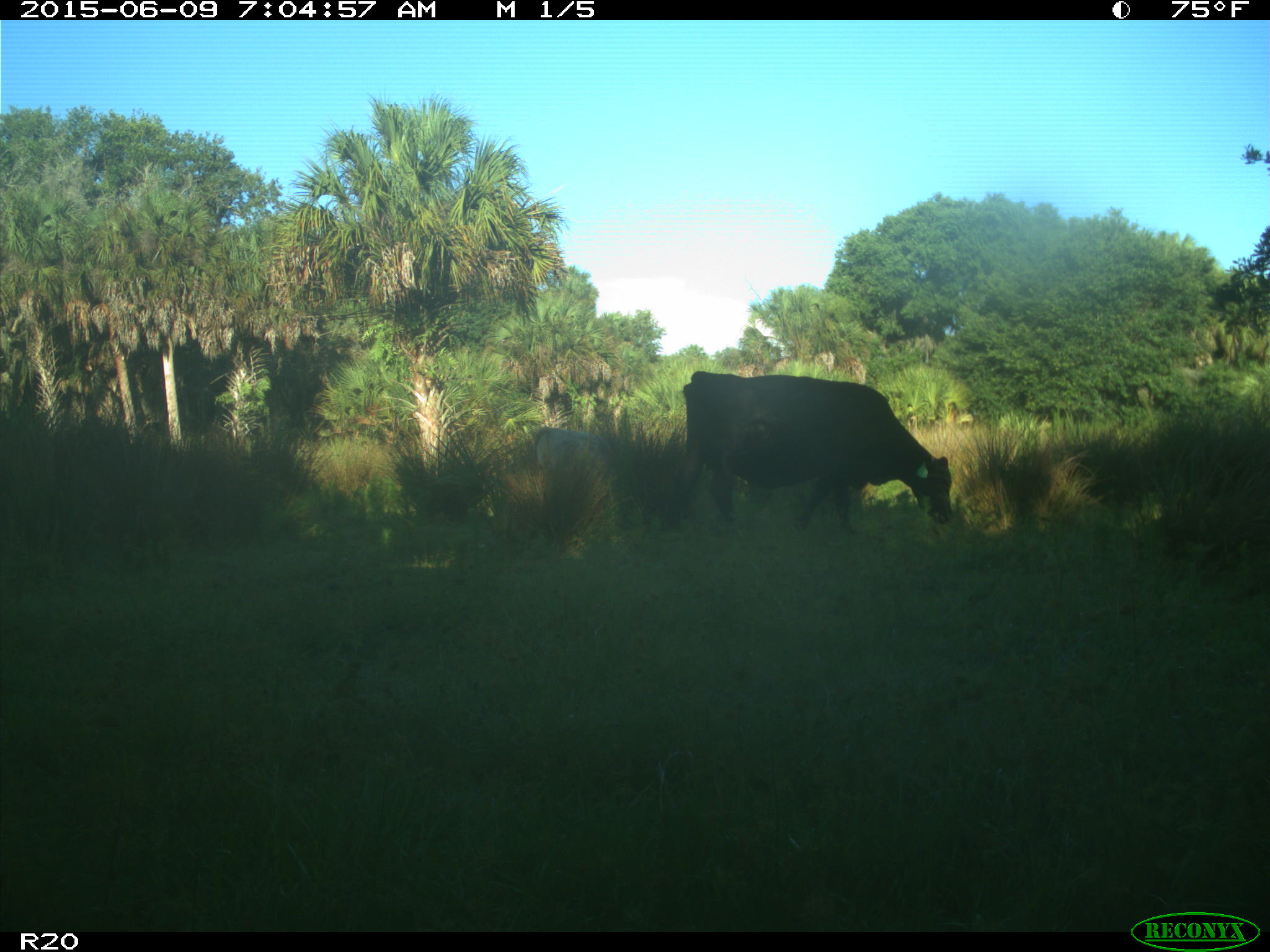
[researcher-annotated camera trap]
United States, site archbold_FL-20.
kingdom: Animalia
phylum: Chordata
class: Mammalia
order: Artiodactyla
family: Bovidae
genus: Bos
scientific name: Bos taurus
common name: domestic cow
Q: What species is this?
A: Bos taurus (domestic cow).